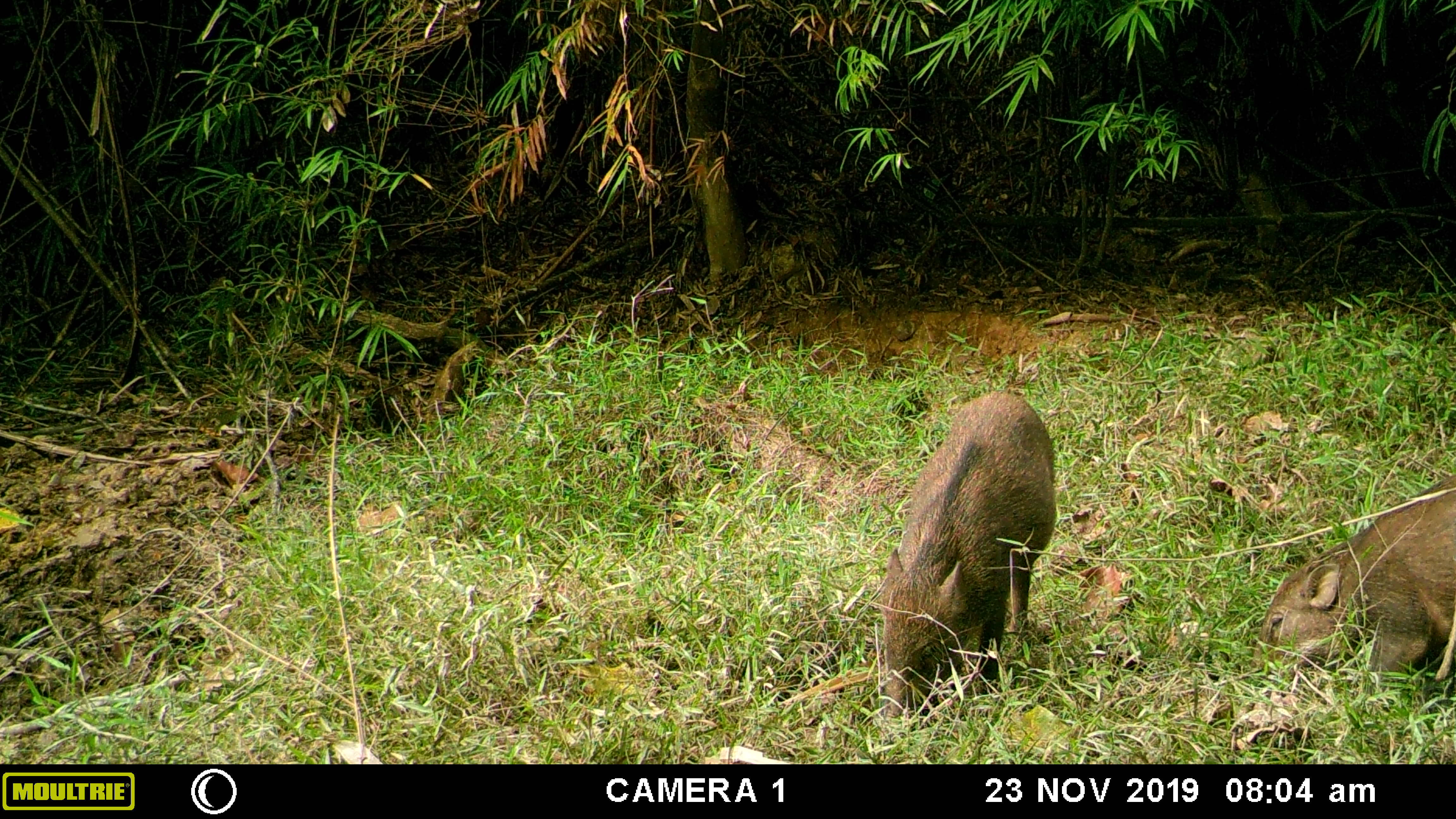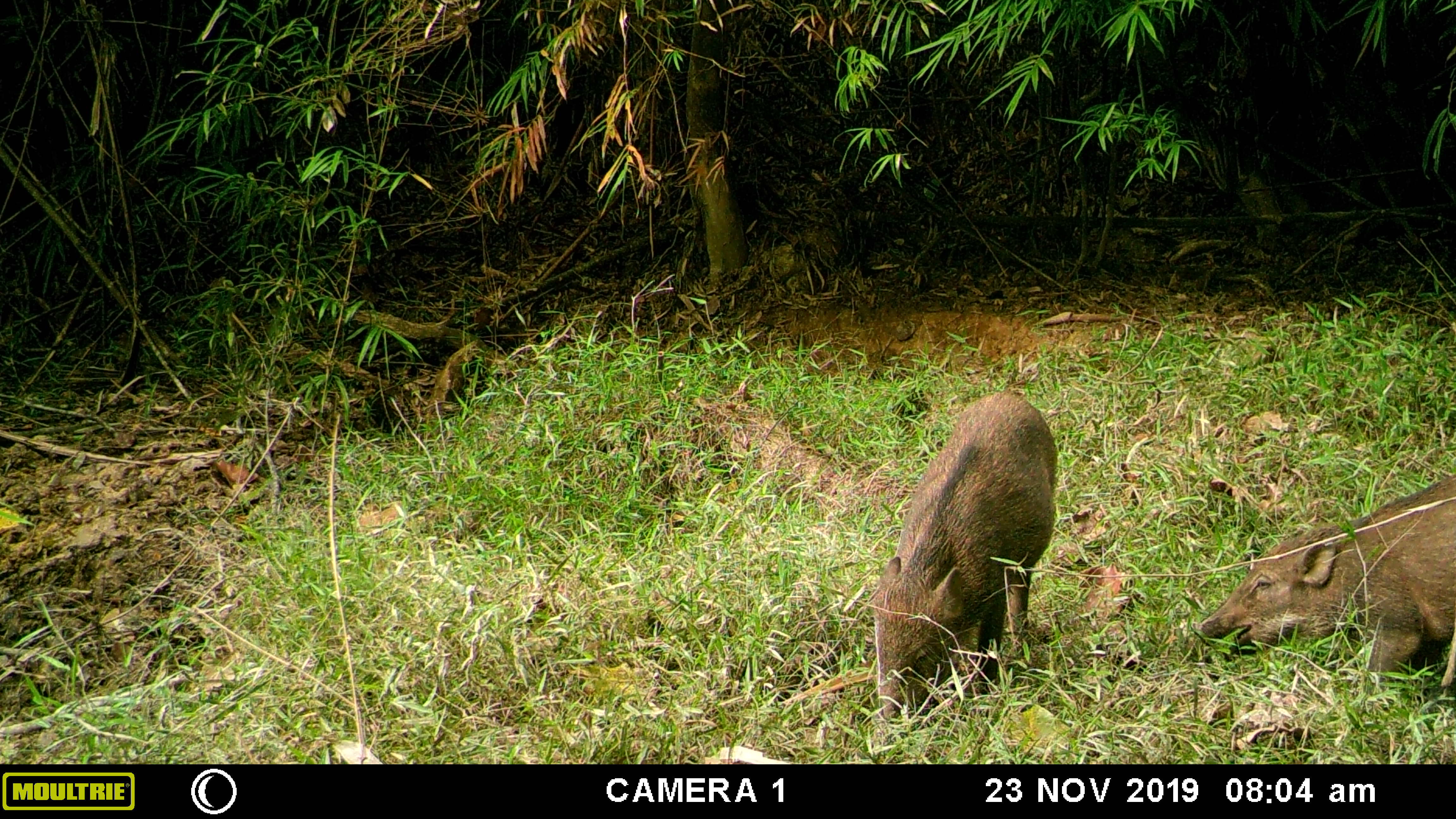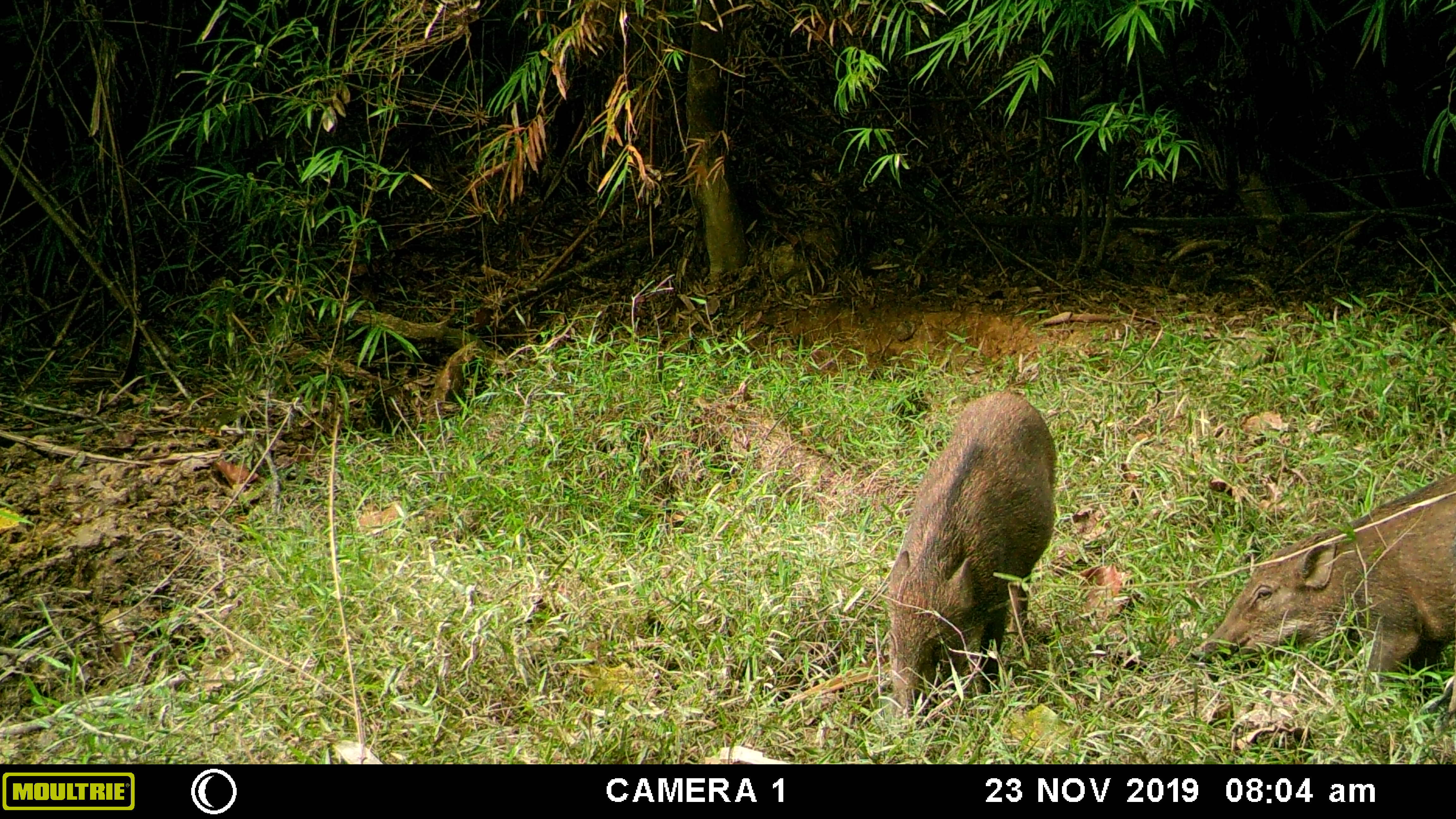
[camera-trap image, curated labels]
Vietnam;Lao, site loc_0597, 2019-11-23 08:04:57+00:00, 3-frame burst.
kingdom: Animalia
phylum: Chordata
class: Mammalia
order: Artiodactyla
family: Suidae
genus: Sus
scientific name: Sus scrofa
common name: eurasian wild pig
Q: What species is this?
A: Eurasian wild pig (Sus scrofa).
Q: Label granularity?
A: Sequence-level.